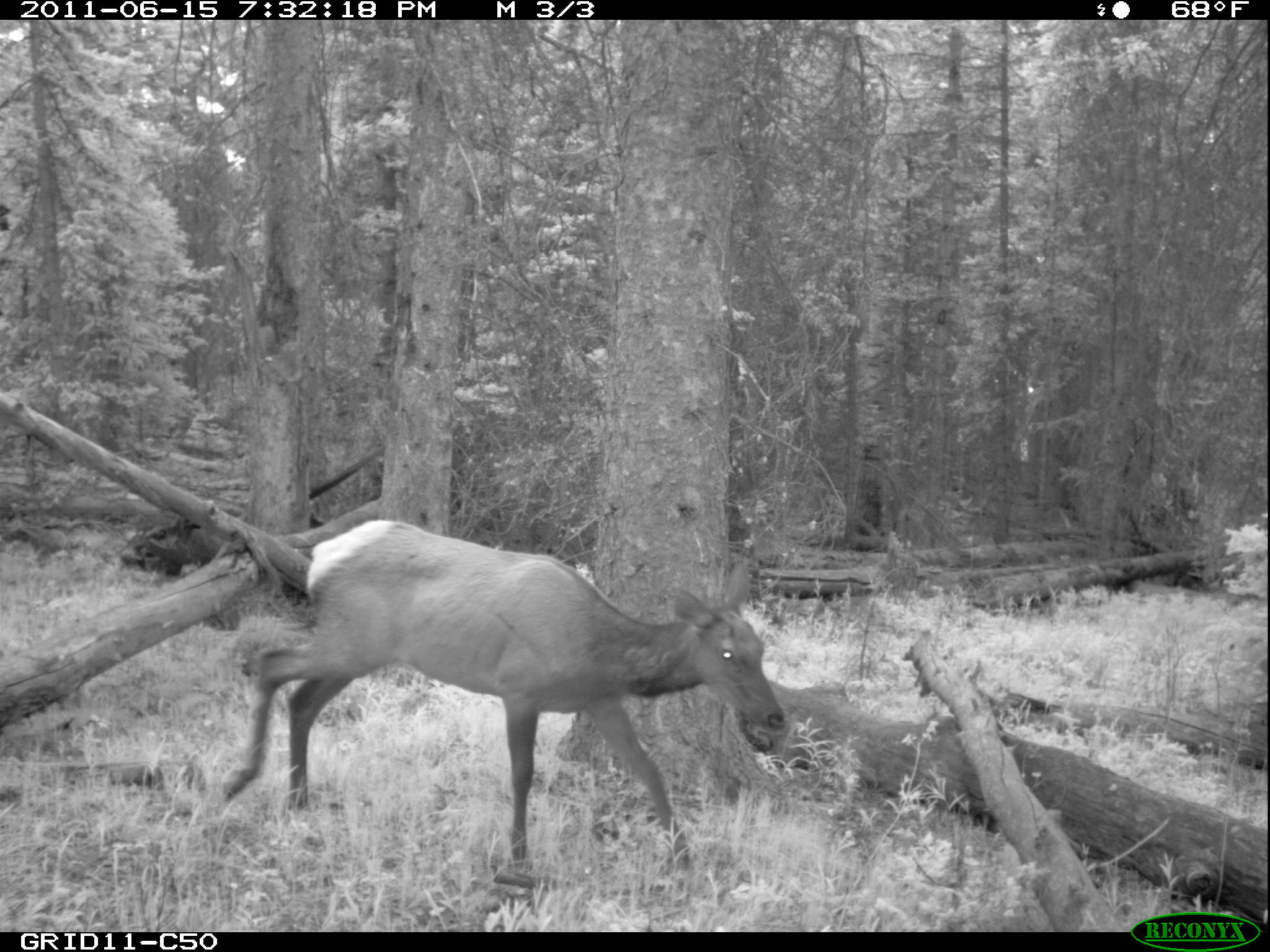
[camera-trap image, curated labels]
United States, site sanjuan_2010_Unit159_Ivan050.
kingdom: Animalia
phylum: Chordata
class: Mammalia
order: Artiodactyla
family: Cervidae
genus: Cervus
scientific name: Cervus elaphus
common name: red deer